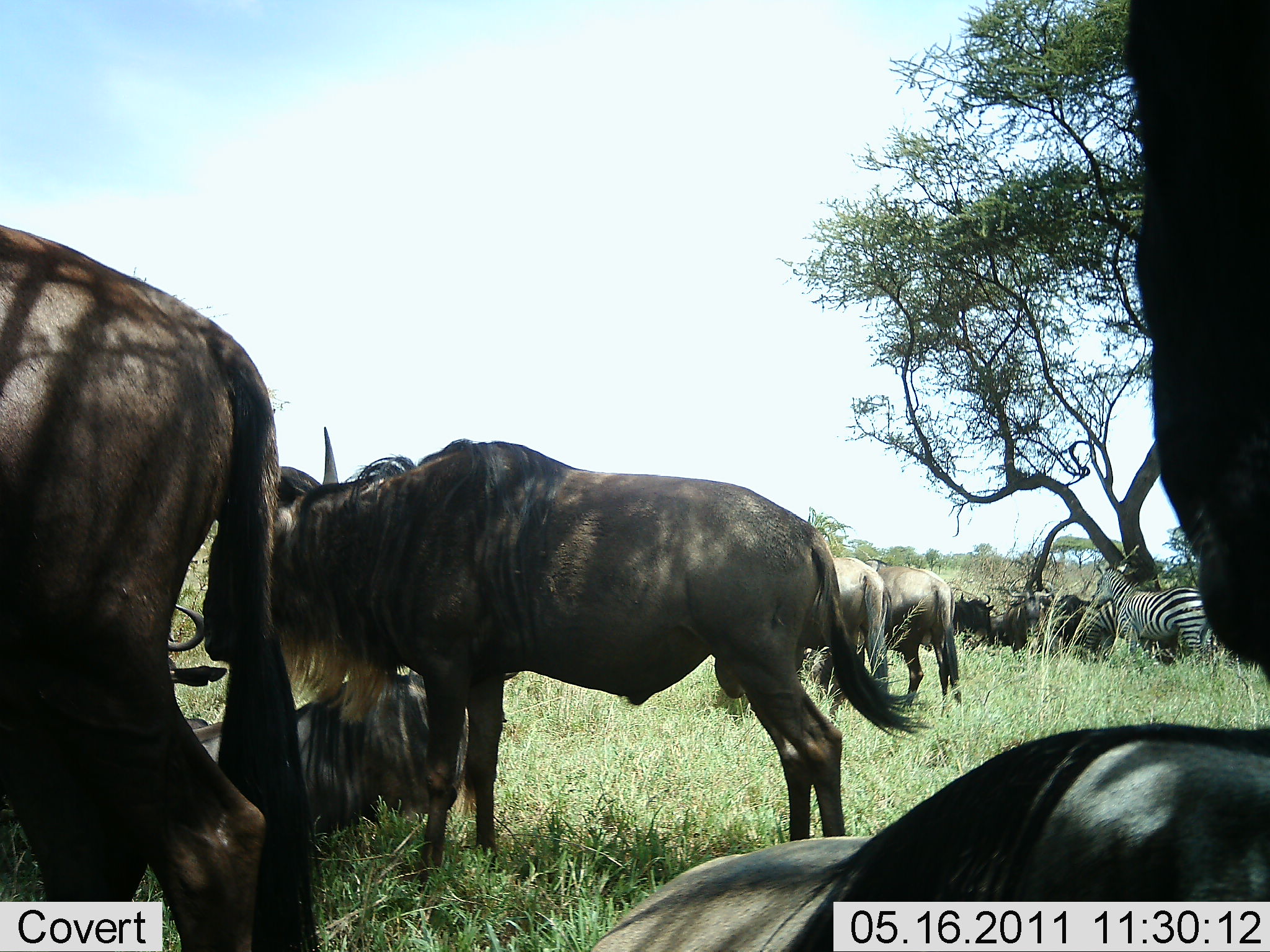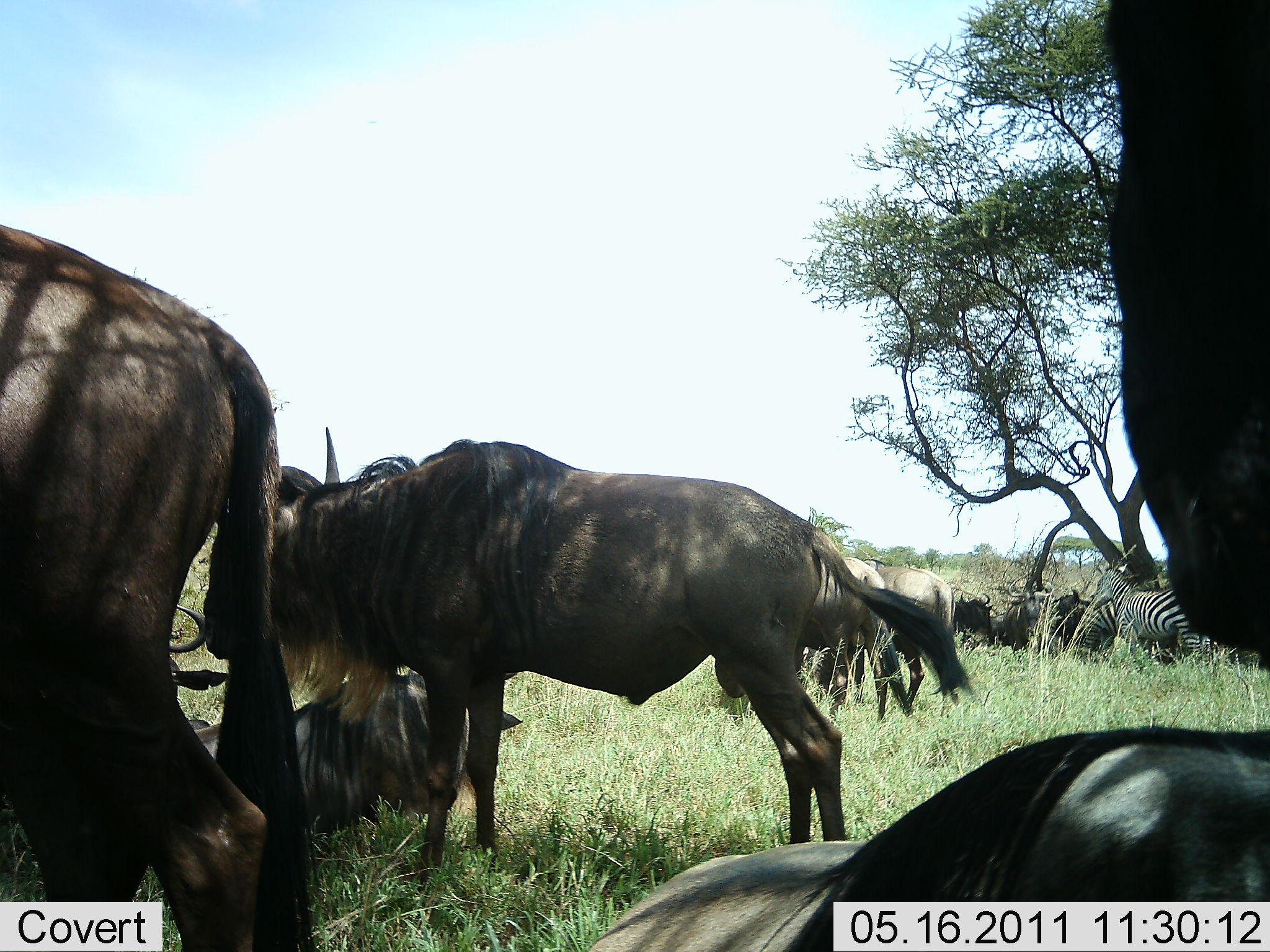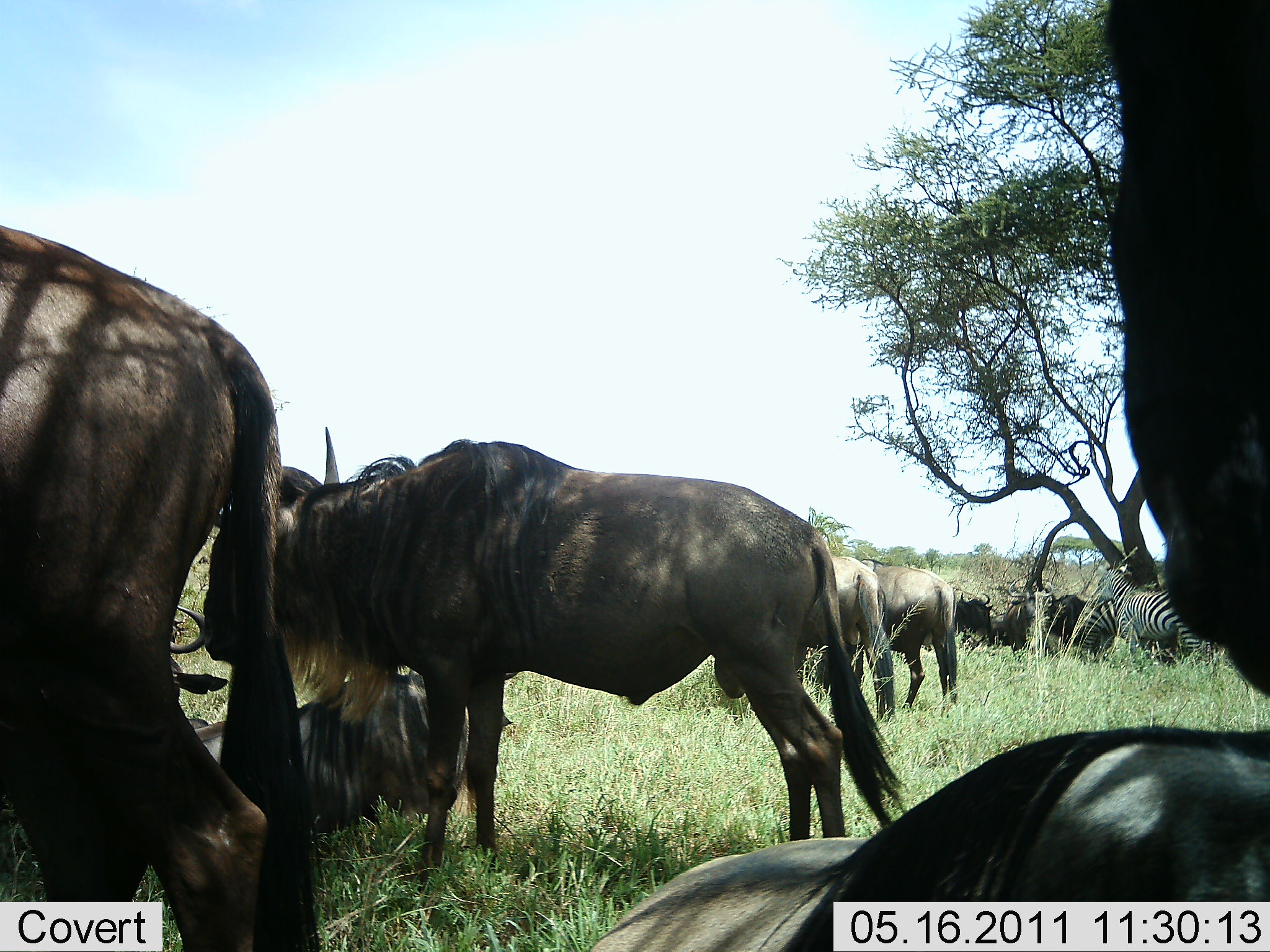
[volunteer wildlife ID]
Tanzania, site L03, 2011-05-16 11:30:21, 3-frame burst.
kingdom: Animalia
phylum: Chordata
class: Mammalia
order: Artiodactyla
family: Bovidae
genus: Connochaetes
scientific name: Connochaetes taurinus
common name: blue wildebeest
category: wildebeest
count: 10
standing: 71%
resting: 71%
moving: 7%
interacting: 0%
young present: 0%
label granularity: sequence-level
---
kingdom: Animalia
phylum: Chordata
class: Mammalia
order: Perissodactyla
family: Equidae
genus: Equus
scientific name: Equus quagga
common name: plains zebra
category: zebra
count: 2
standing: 91%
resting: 0%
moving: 0%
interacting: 0%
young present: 0%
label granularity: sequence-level